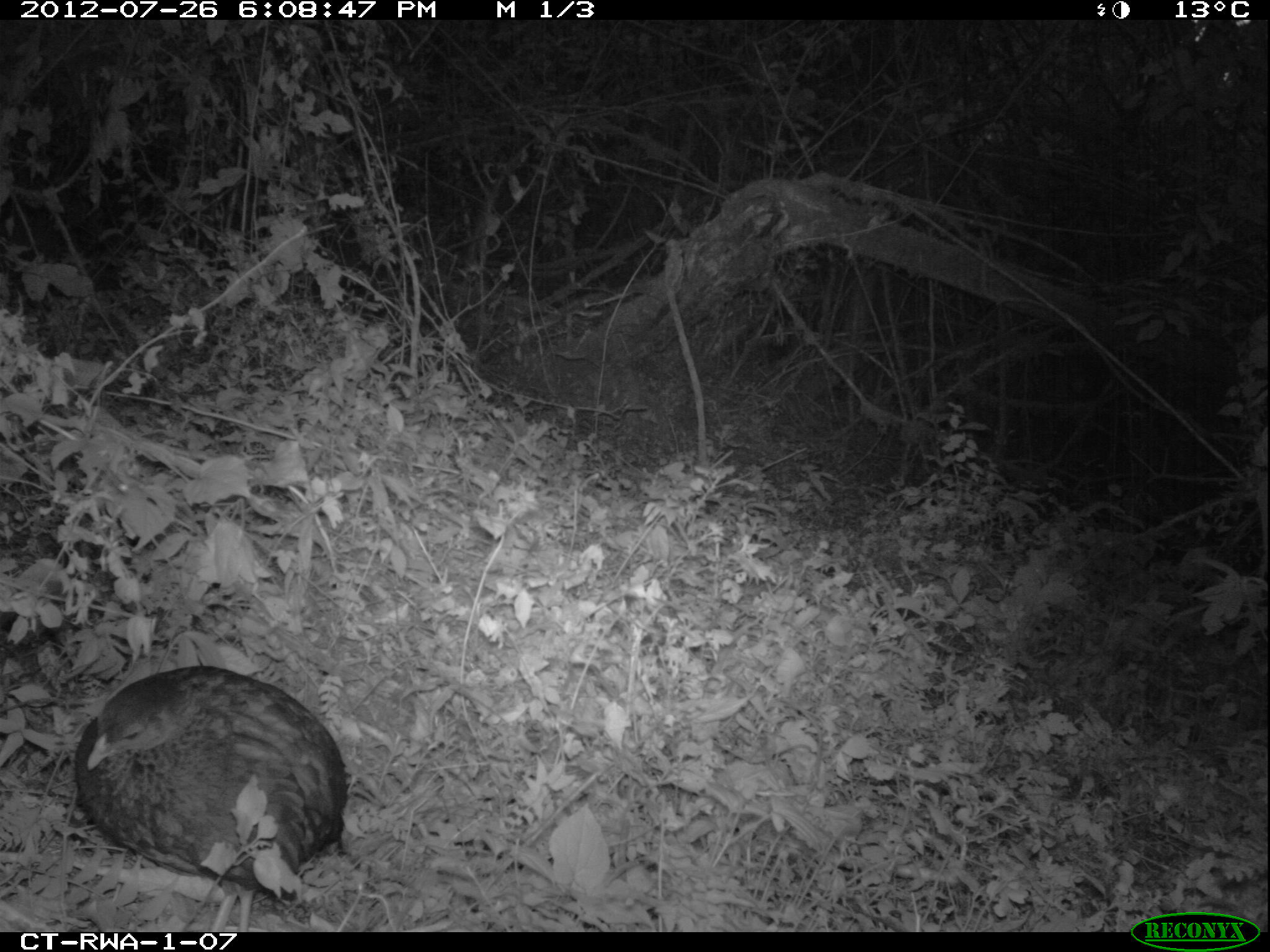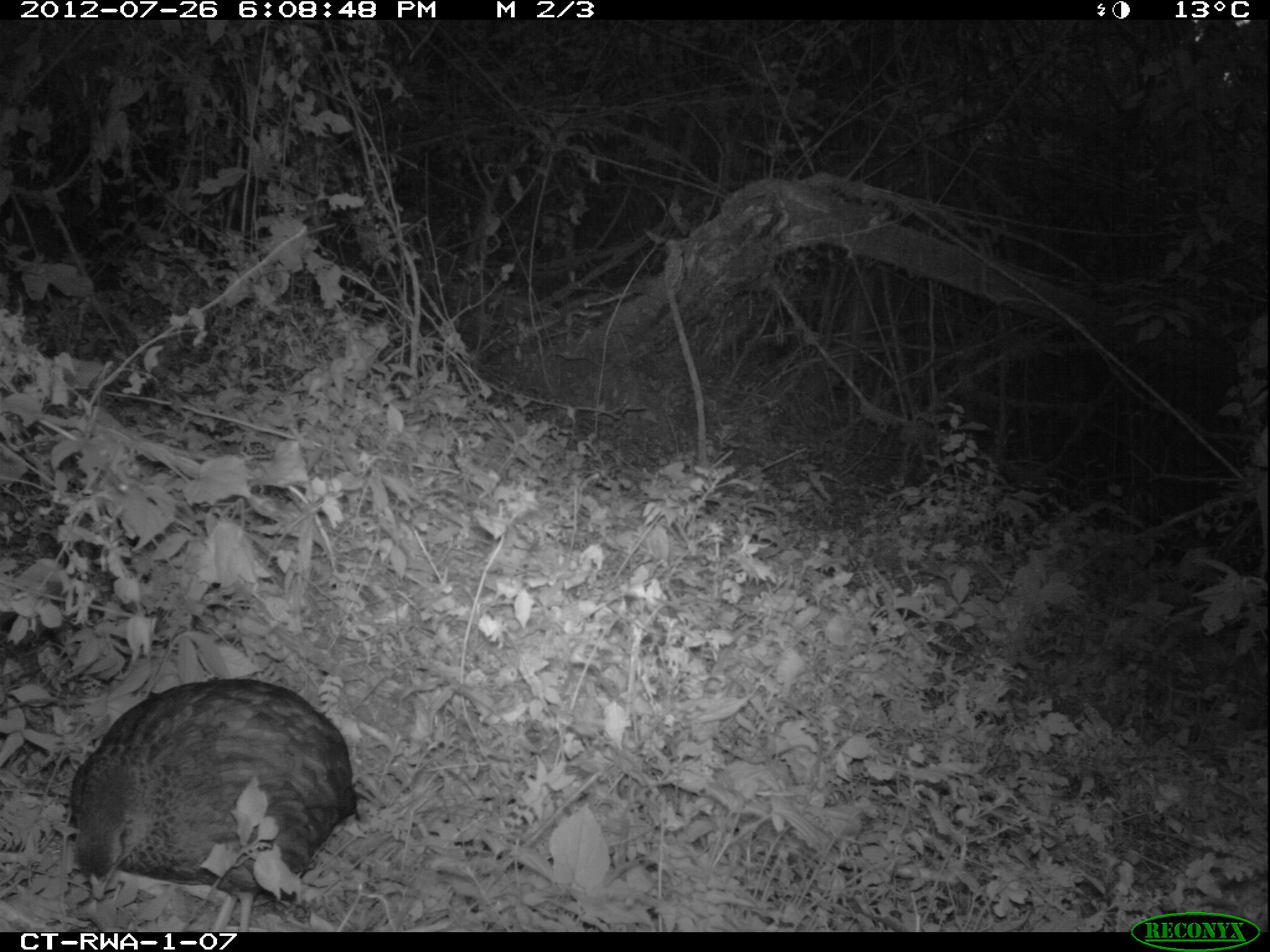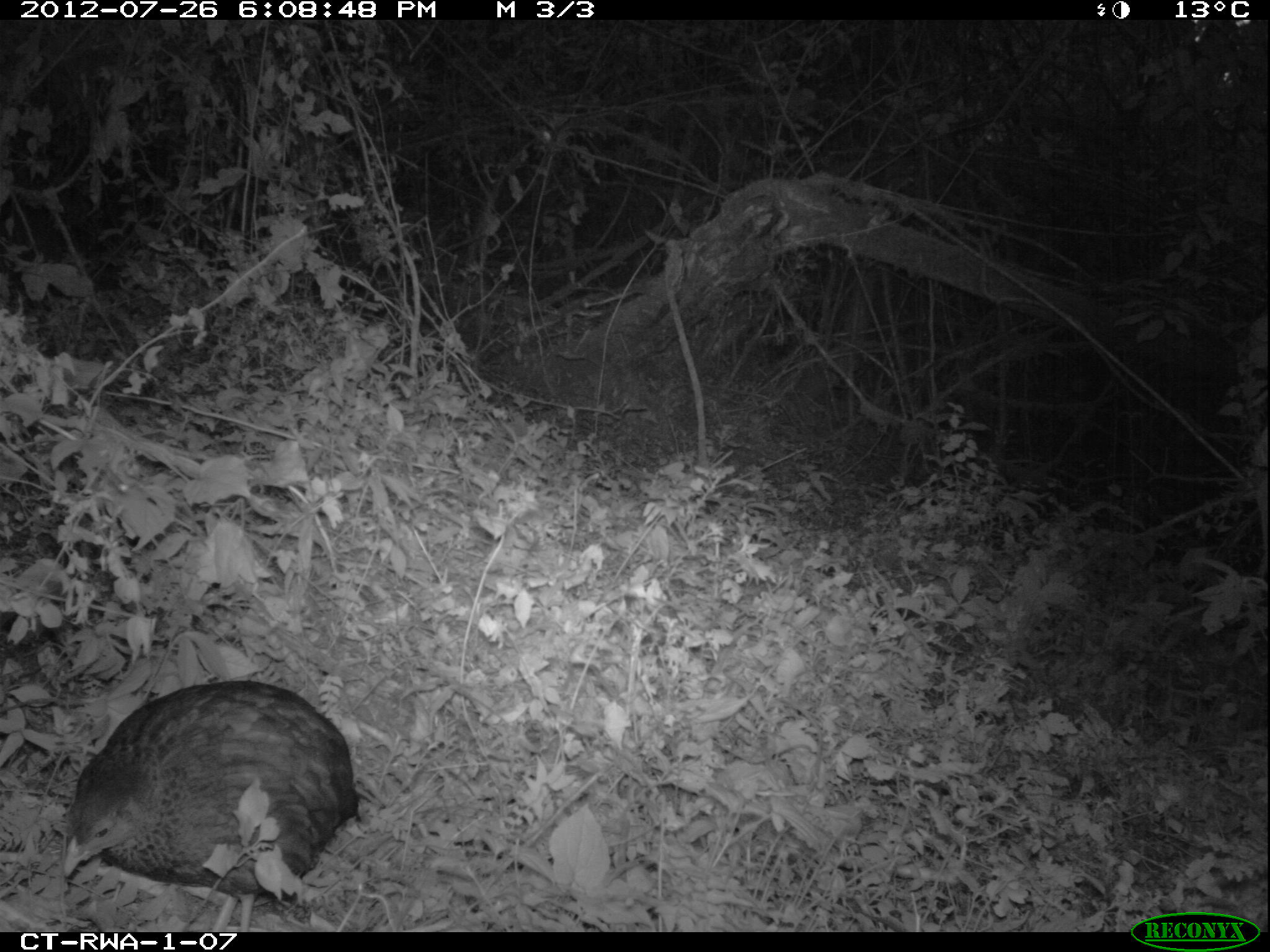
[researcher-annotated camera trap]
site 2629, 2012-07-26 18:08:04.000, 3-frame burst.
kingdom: Animalia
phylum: Chordata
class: Aves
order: Galliformes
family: Phasianidae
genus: Pternistis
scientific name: Pternistis nobilis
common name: handsome francolin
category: francolinus nobilis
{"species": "francolinus nobilis (handsome francolin) (Pternistis nobilis)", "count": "1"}